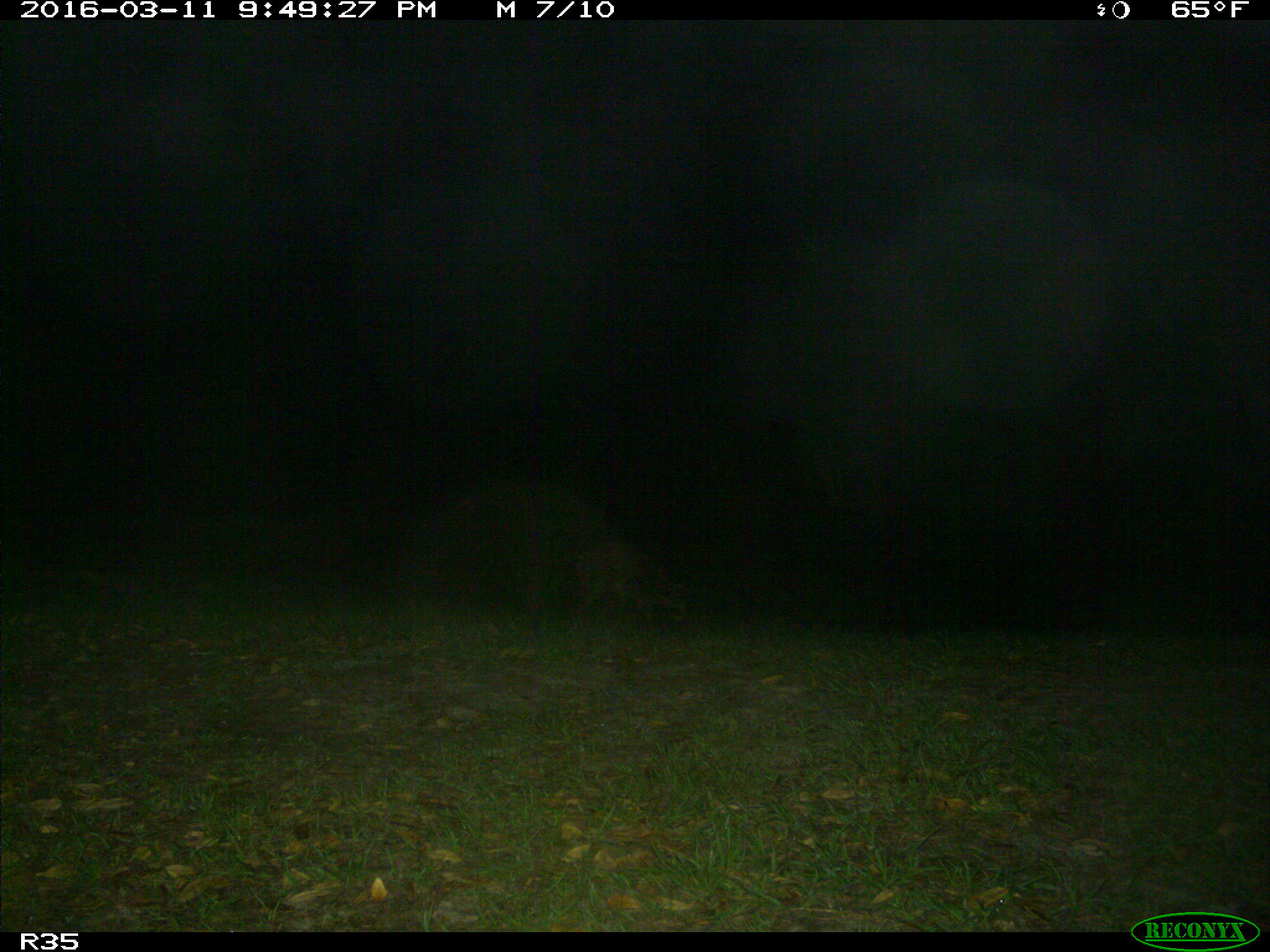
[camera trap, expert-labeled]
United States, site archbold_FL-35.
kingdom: Animalia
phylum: Chordata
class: Mammalia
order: Carnivora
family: Procyonidae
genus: Procyon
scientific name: Procyon lotor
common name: common raccoon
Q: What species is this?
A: Procyon lotor (common raccoon).